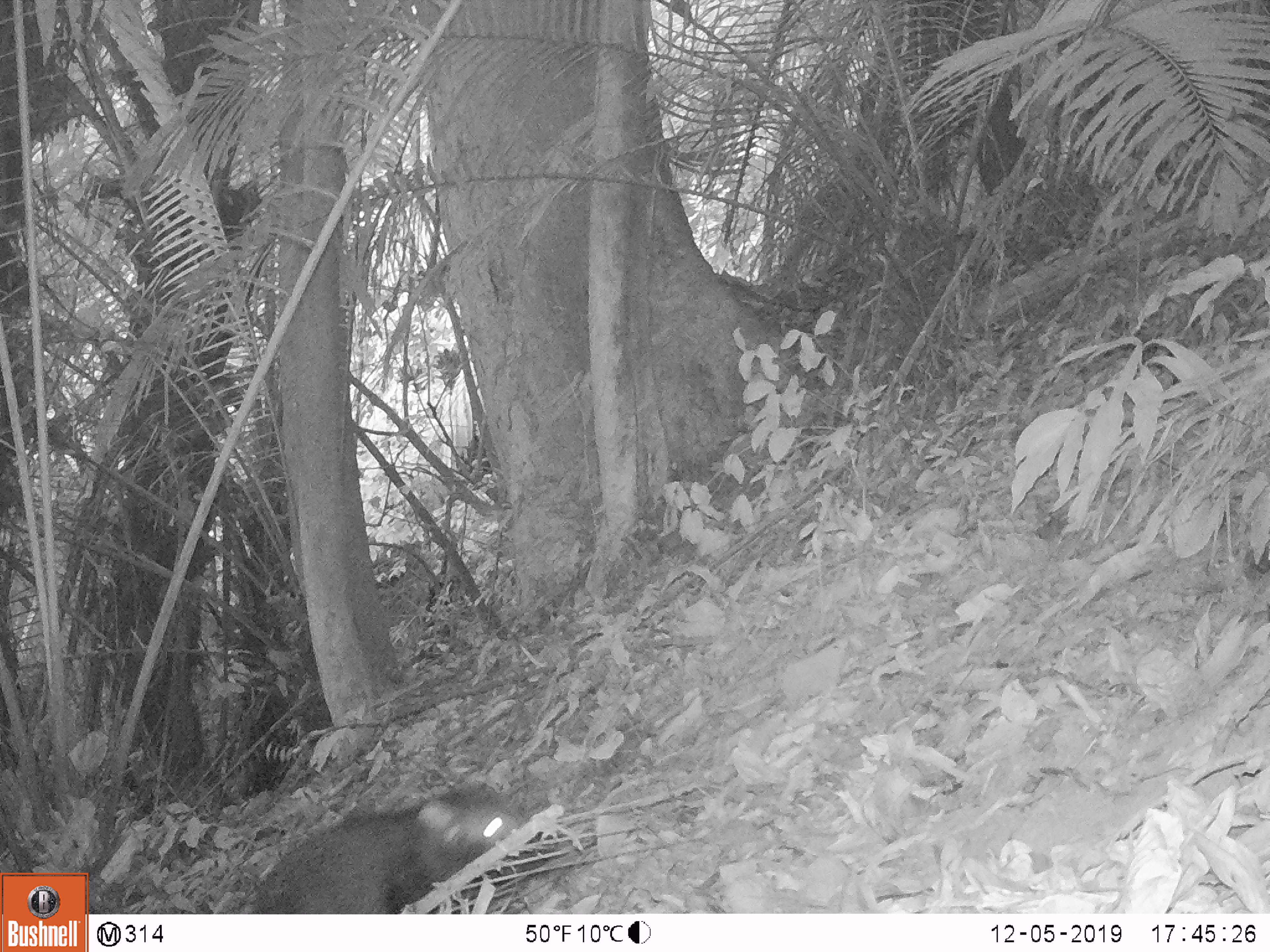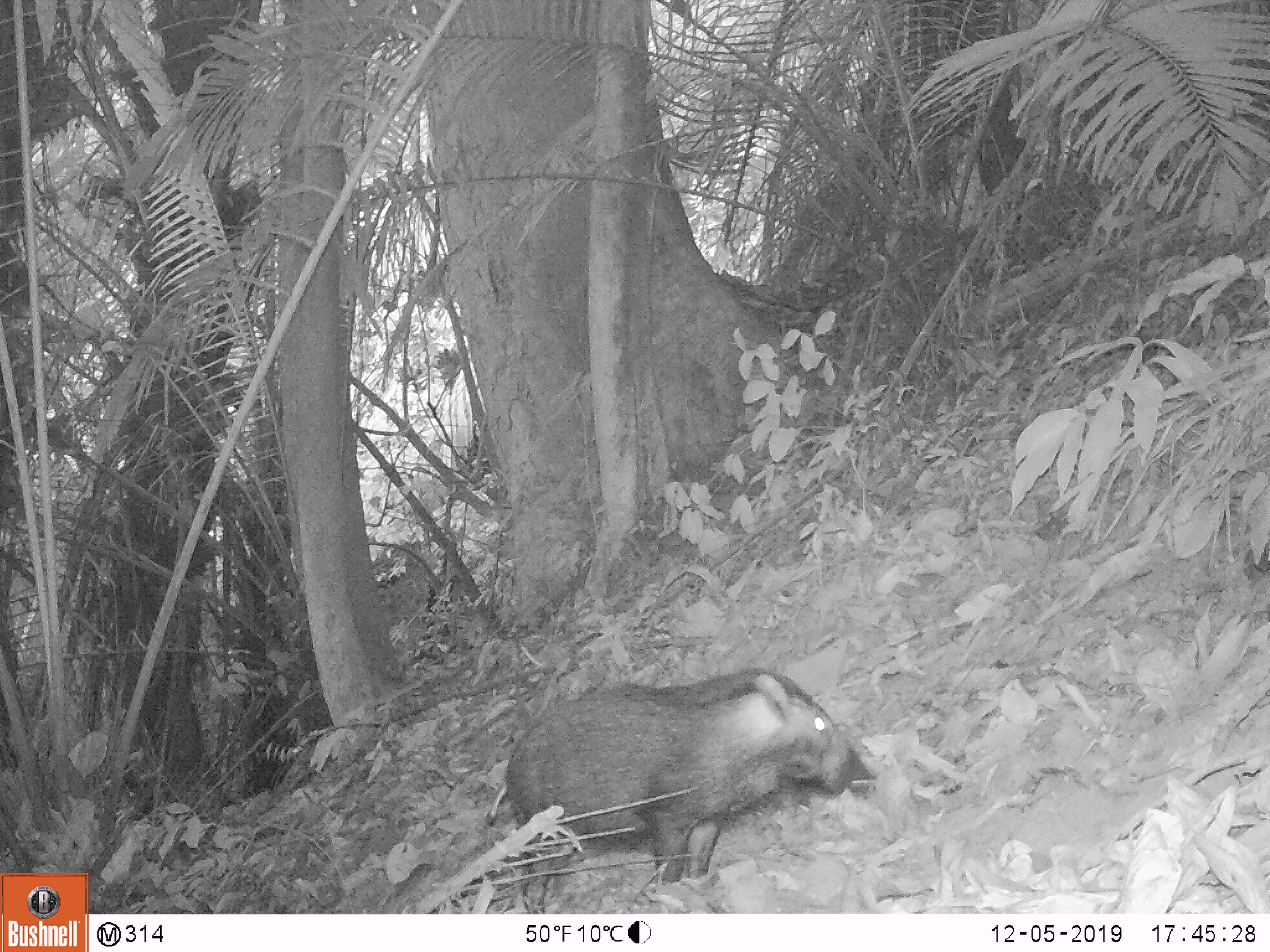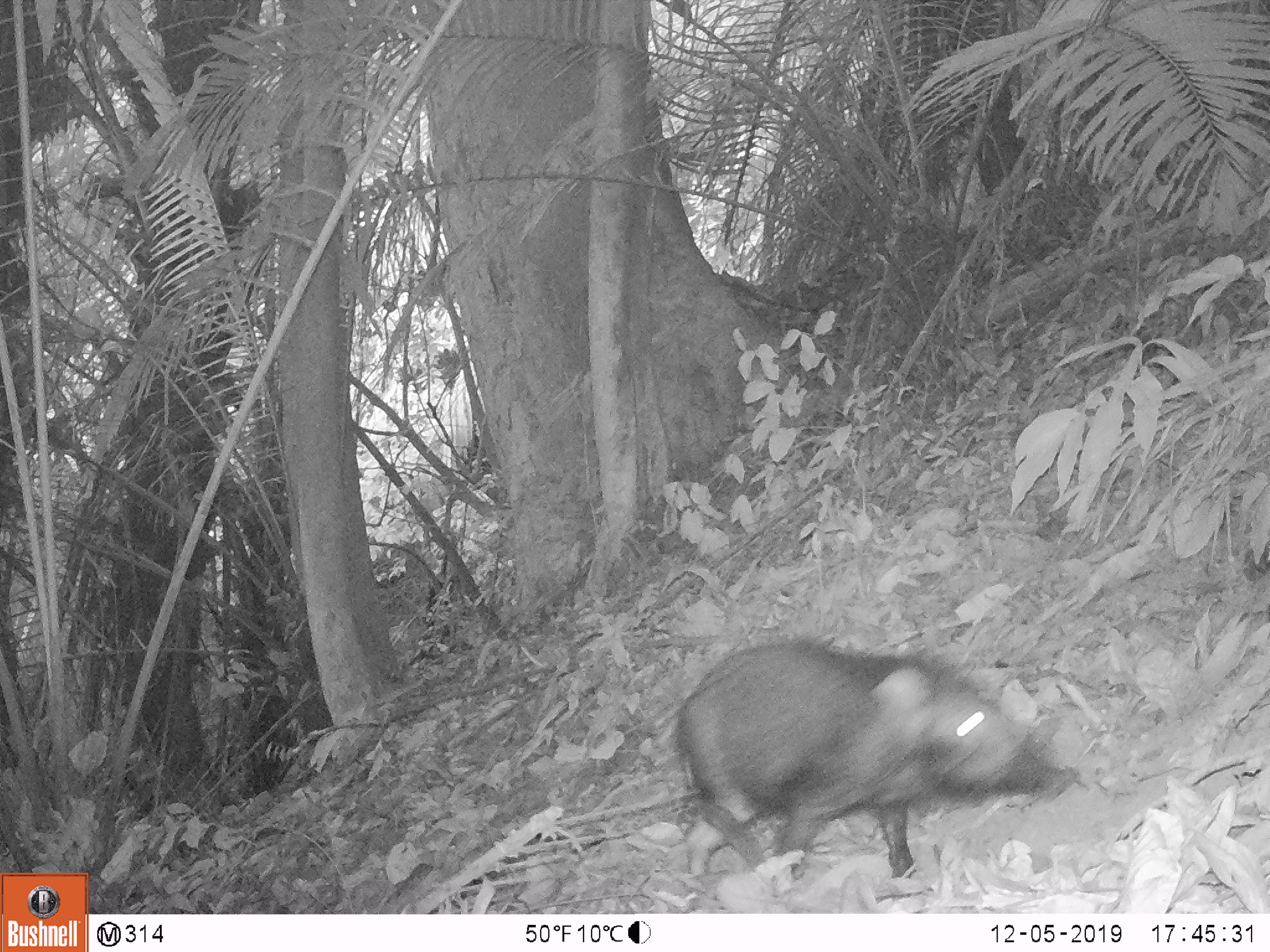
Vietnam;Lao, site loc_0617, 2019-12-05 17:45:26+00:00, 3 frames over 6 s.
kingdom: Animalia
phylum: Chordata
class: Mammalia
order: Artiodactyla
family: Suidae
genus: Sus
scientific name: Sus scrofa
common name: eurasian wild pig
Eurasian wild pig (Sus scrofa). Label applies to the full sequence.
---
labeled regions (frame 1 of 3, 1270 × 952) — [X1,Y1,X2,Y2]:
eurasian wild pig: [250,779,530,915]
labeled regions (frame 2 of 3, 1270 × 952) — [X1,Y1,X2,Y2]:
eurasian wild pig: [487,664,880,912]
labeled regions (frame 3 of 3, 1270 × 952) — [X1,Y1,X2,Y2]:
eurasian wild pig: [669,633,1082,879]